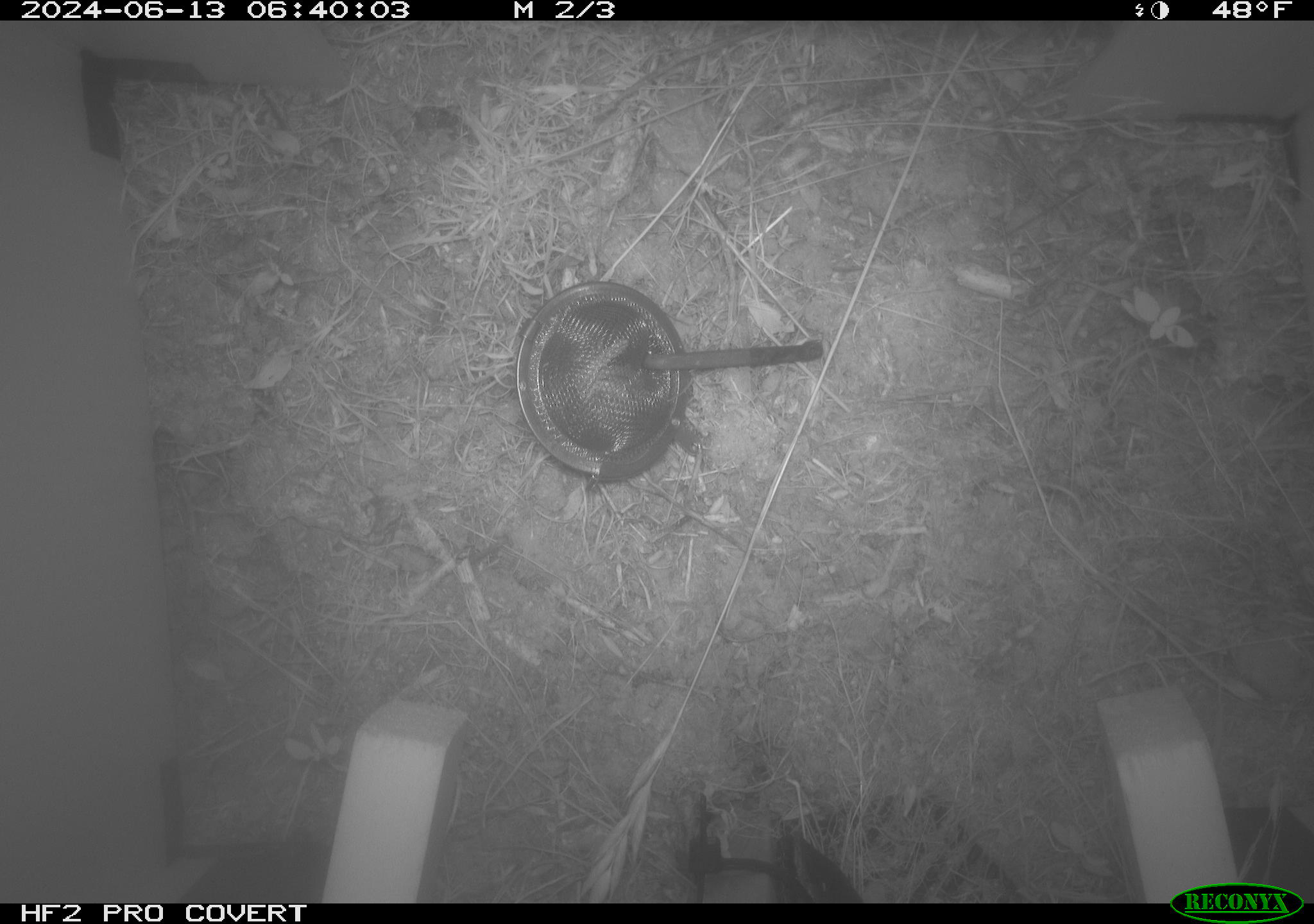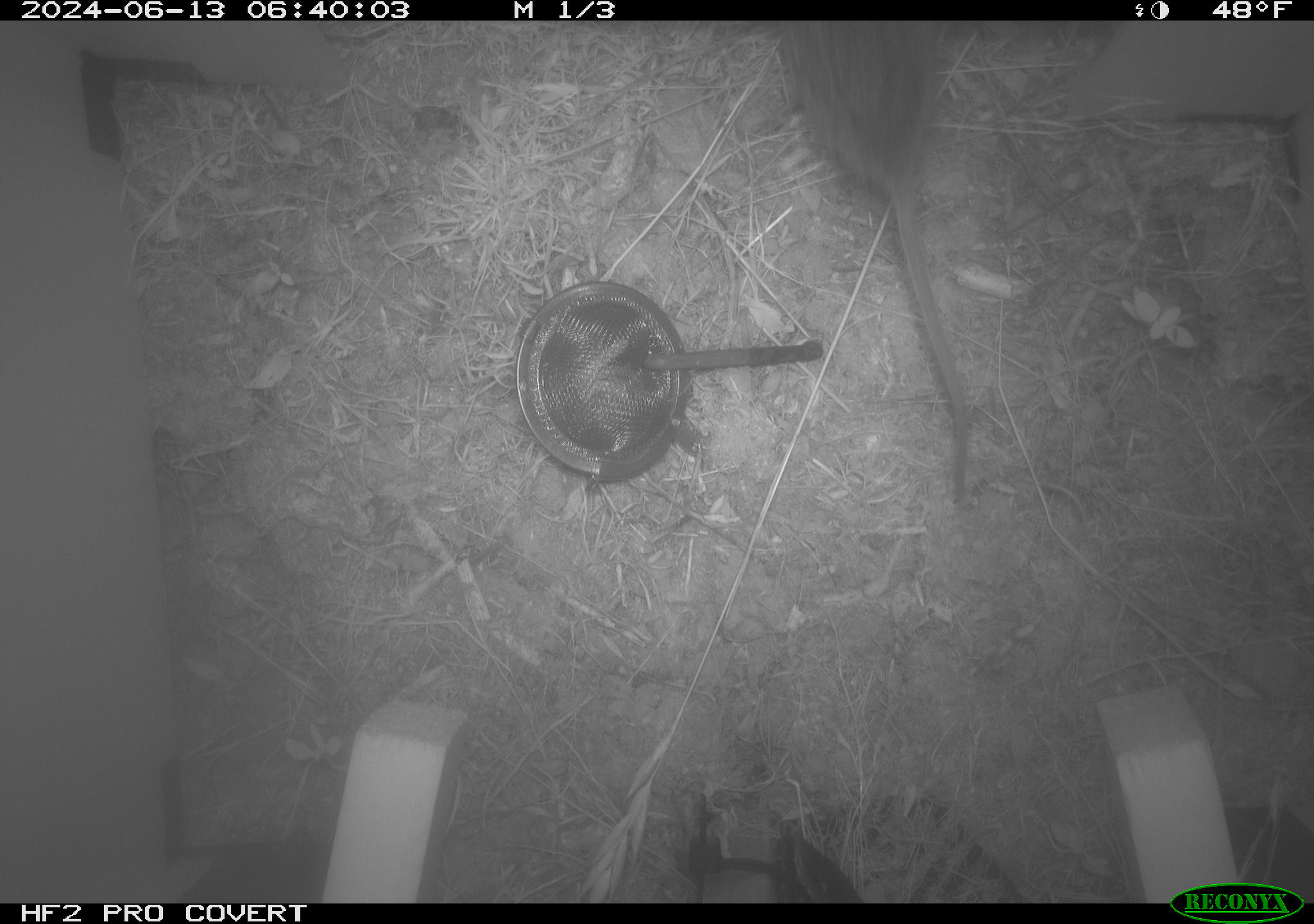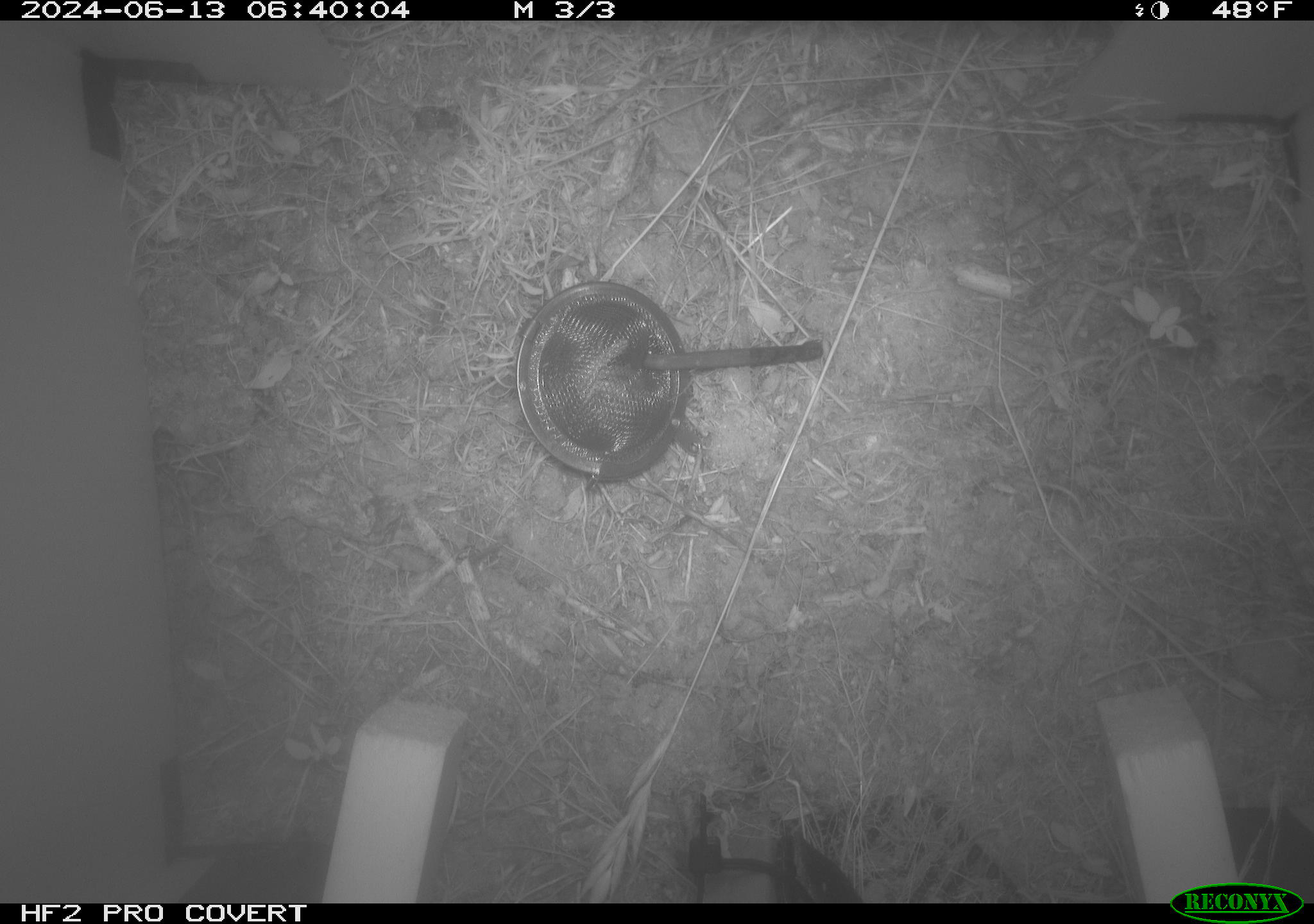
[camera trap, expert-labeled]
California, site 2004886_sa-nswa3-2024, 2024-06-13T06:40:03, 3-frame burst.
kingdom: Animalia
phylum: Chordata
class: Mammalia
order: Rodentia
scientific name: Rodentia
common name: rodent